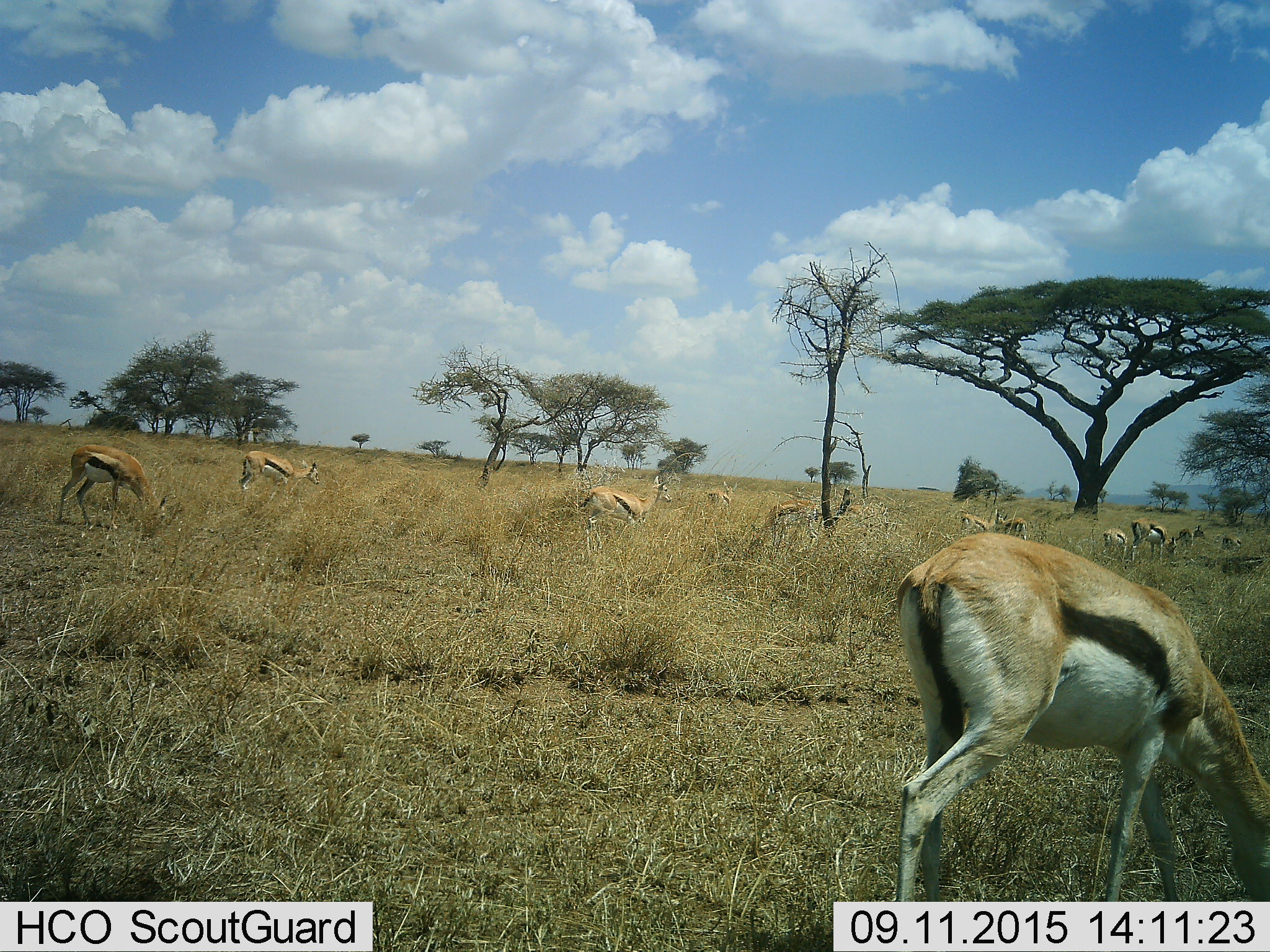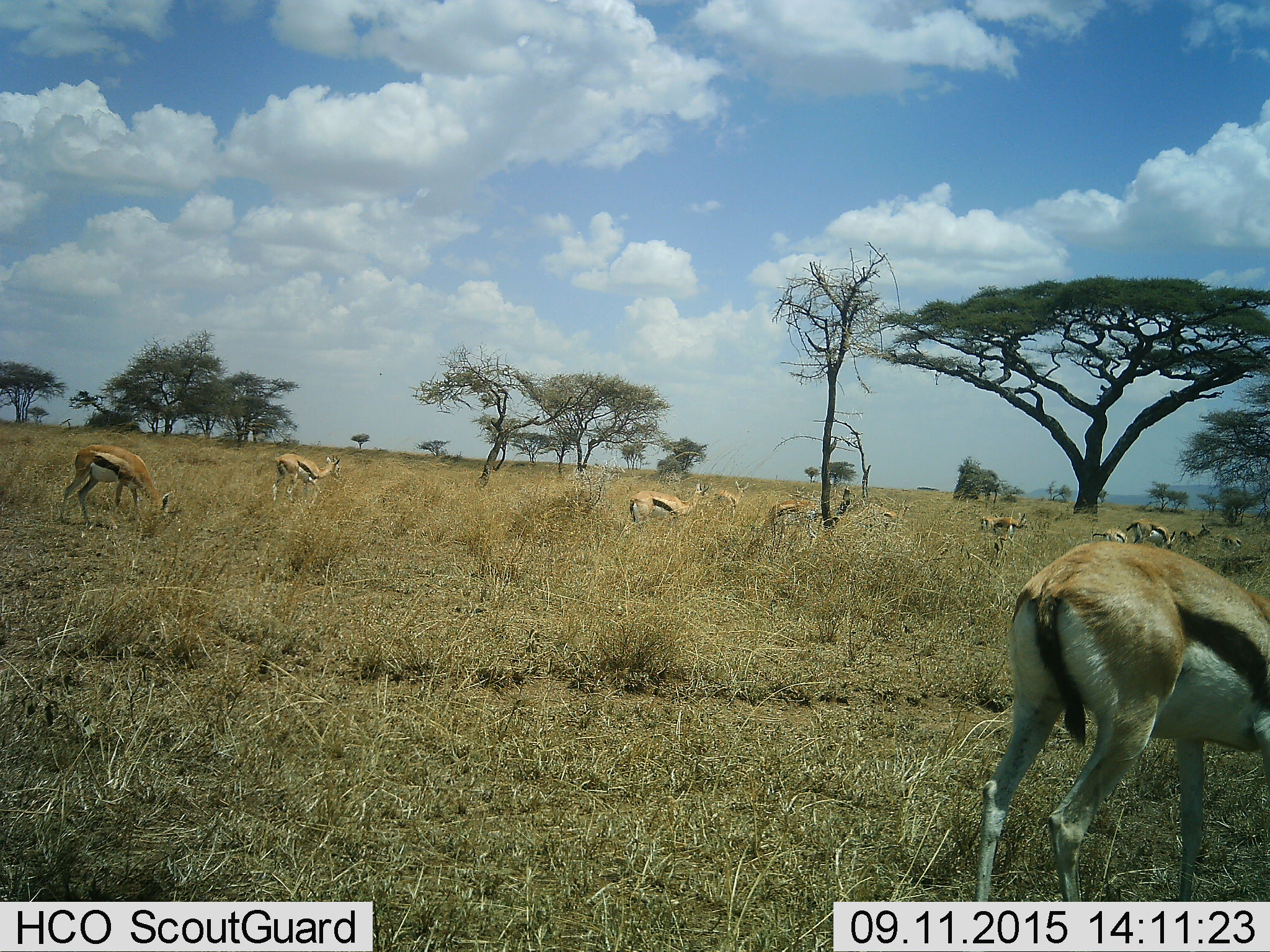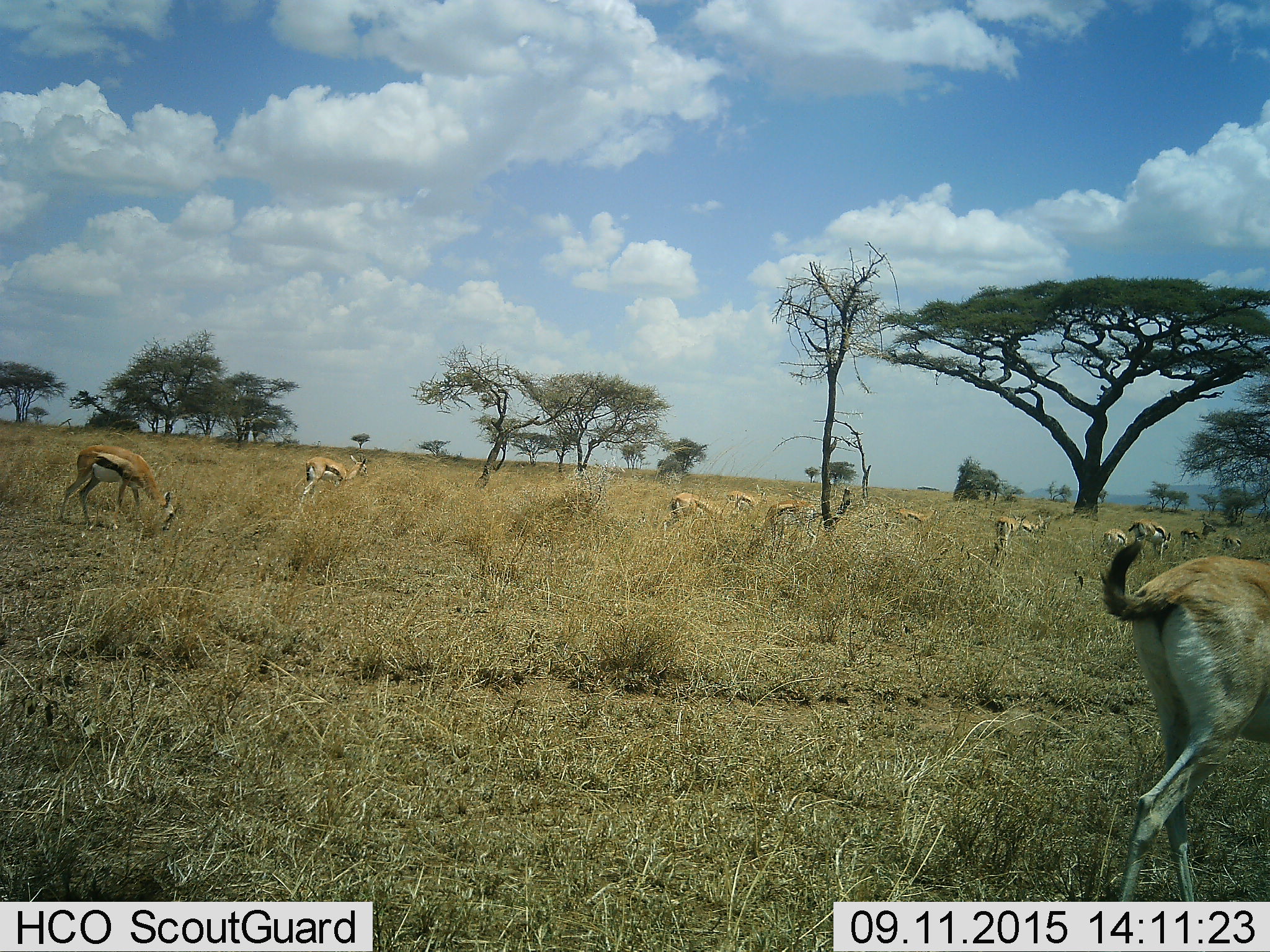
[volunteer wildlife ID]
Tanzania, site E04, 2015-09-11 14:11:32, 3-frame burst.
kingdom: Animalia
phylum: Chordata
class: Mammalia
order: Artiodactyla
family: Bovidae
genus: Eudorcas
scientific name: Eudorcas thomsonii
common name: thomson's gazelle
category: gazellethomsons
Gazellethomsons (thomson's gazelle) (Eudorcas thomsonii), count 11-50. Behavior (volunteer vote fractions): standing 33%, resting 0%, moving 61%, interacting 6%. Young present (vote fraction): 22%. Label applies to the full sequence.